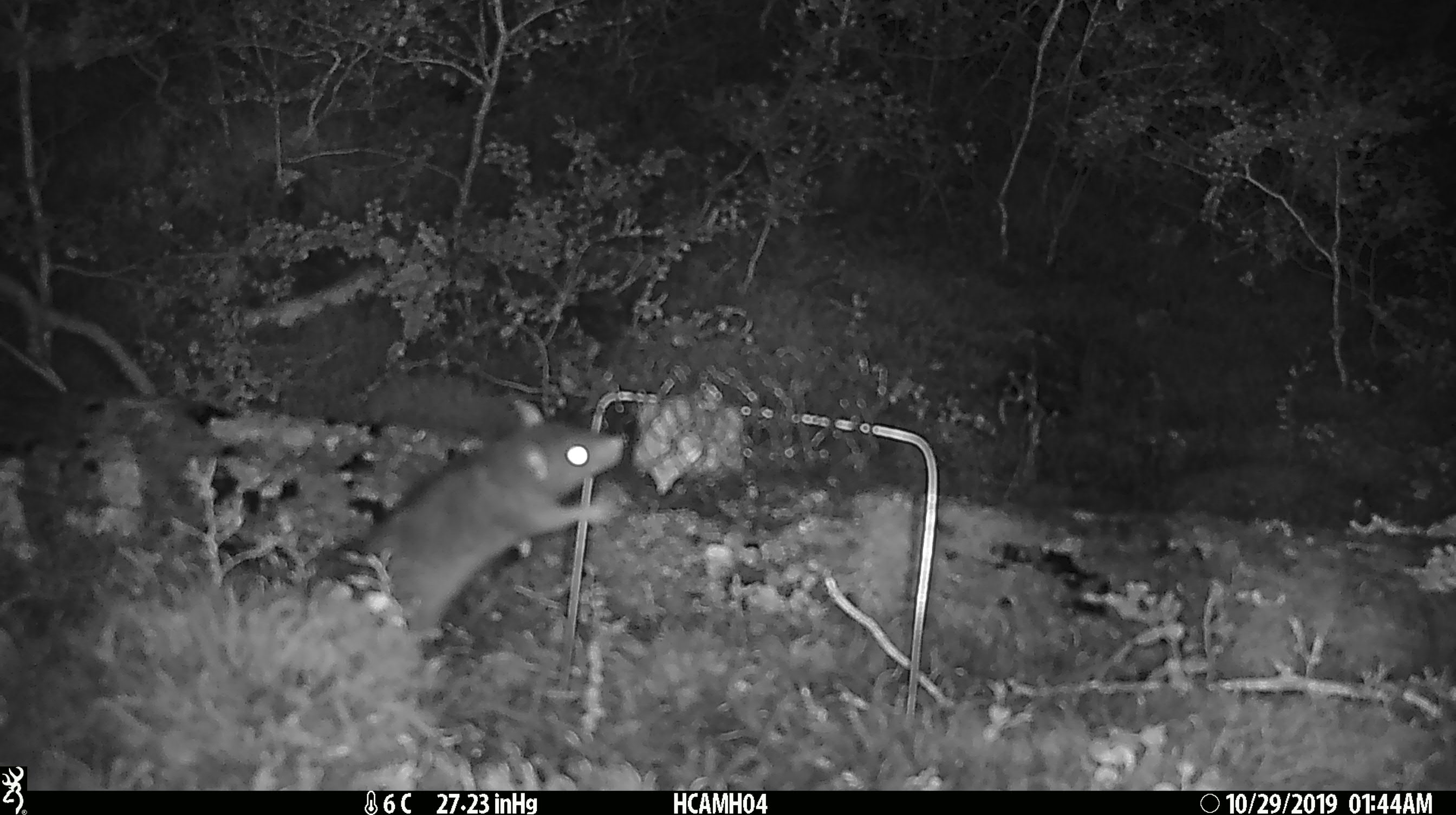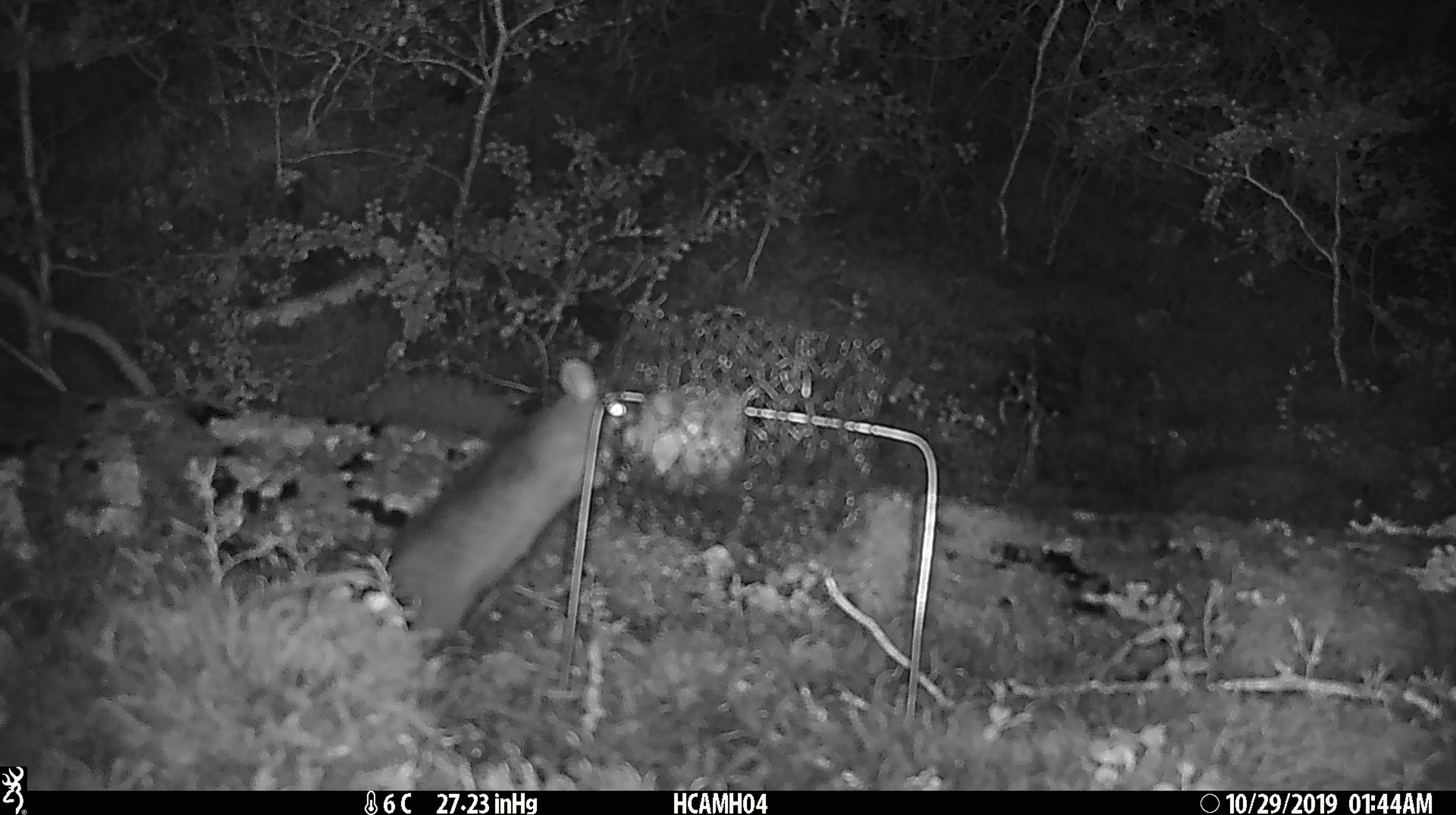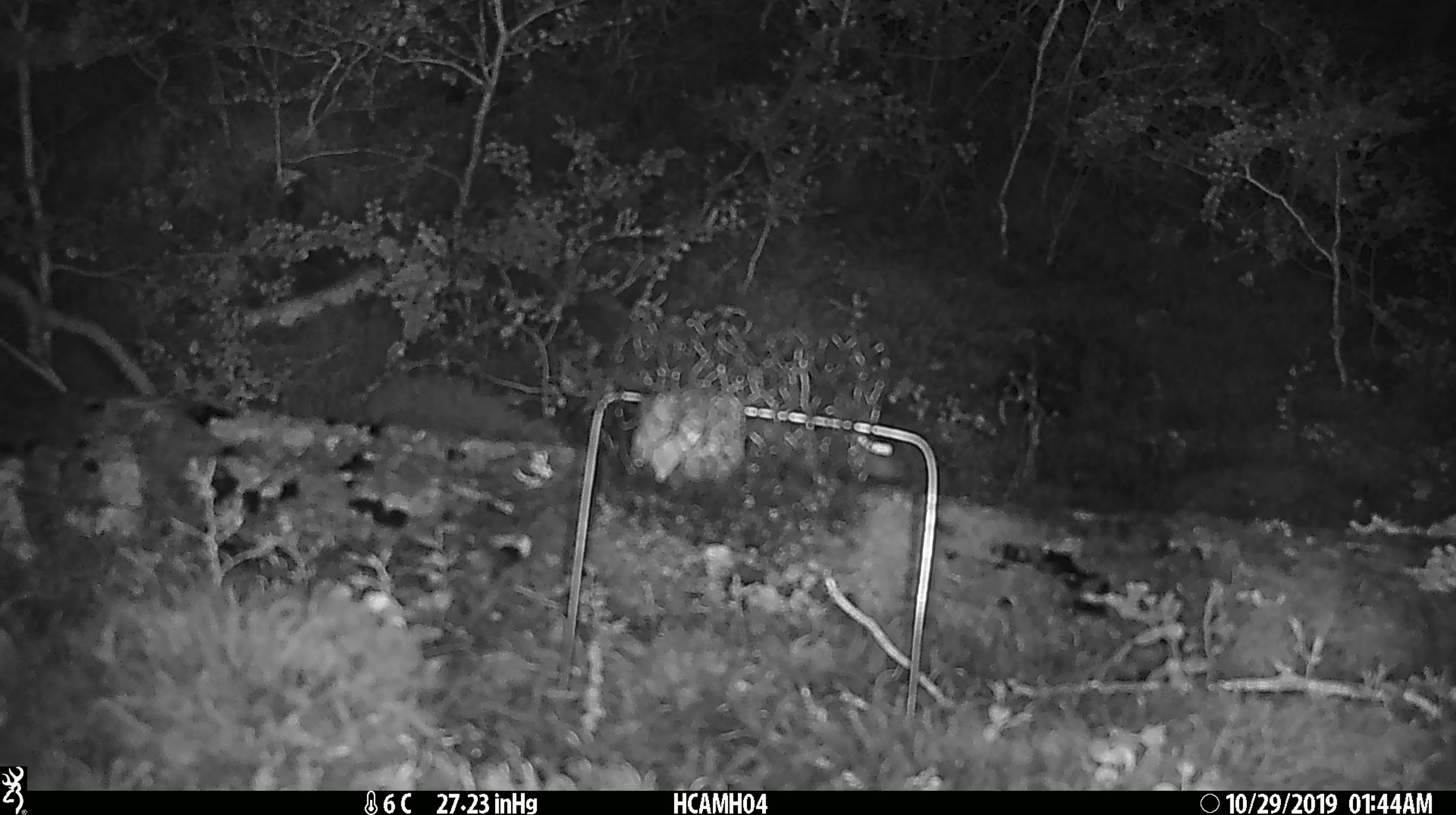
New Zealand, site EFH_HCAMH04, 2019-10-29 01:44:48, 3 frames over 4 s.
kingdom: Animalia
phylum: Chordata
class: Mammalia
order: Rodentia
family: Muridae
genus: Rattus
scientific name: Rattus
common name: rat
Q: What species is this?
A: Rat (Rattus).